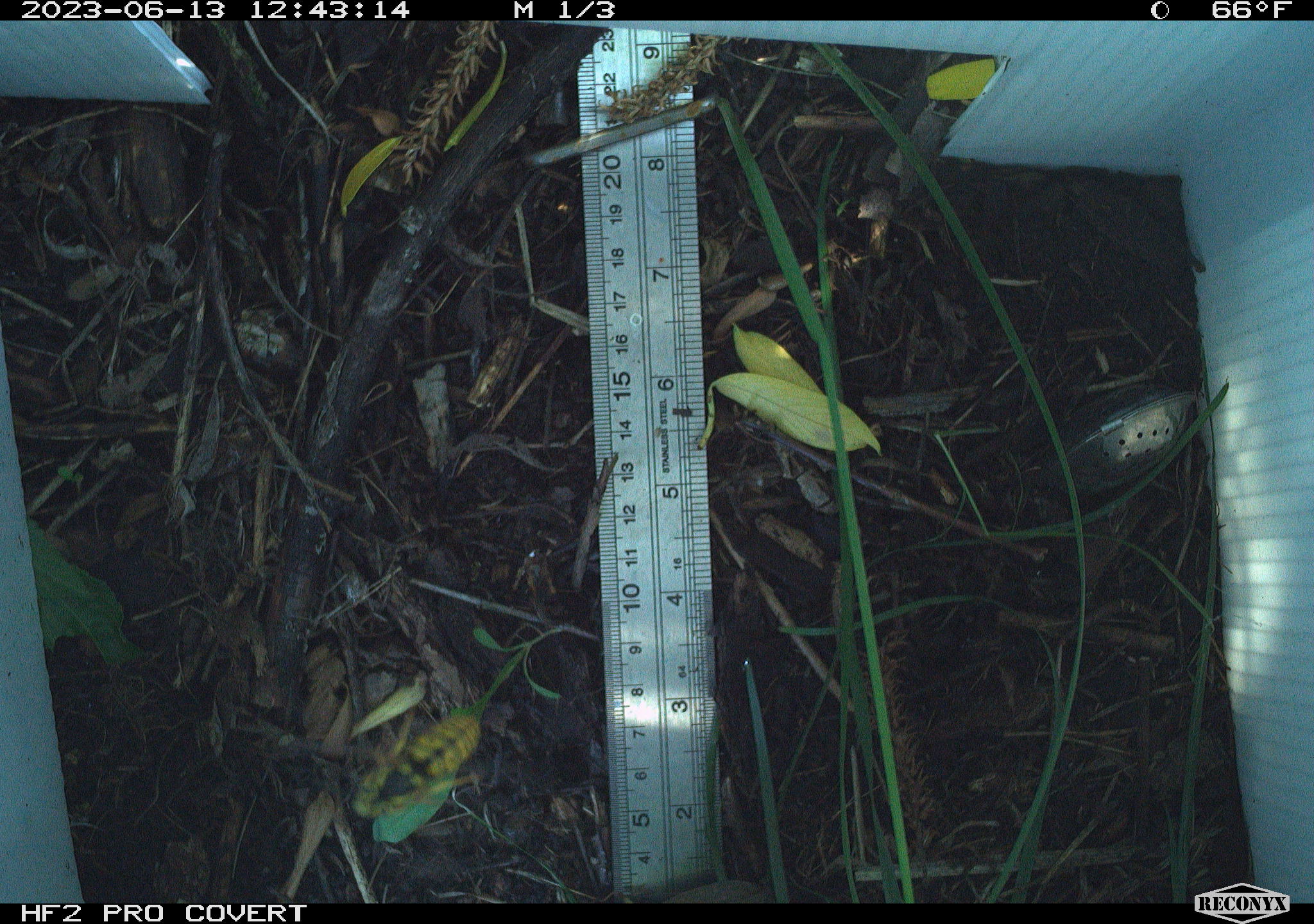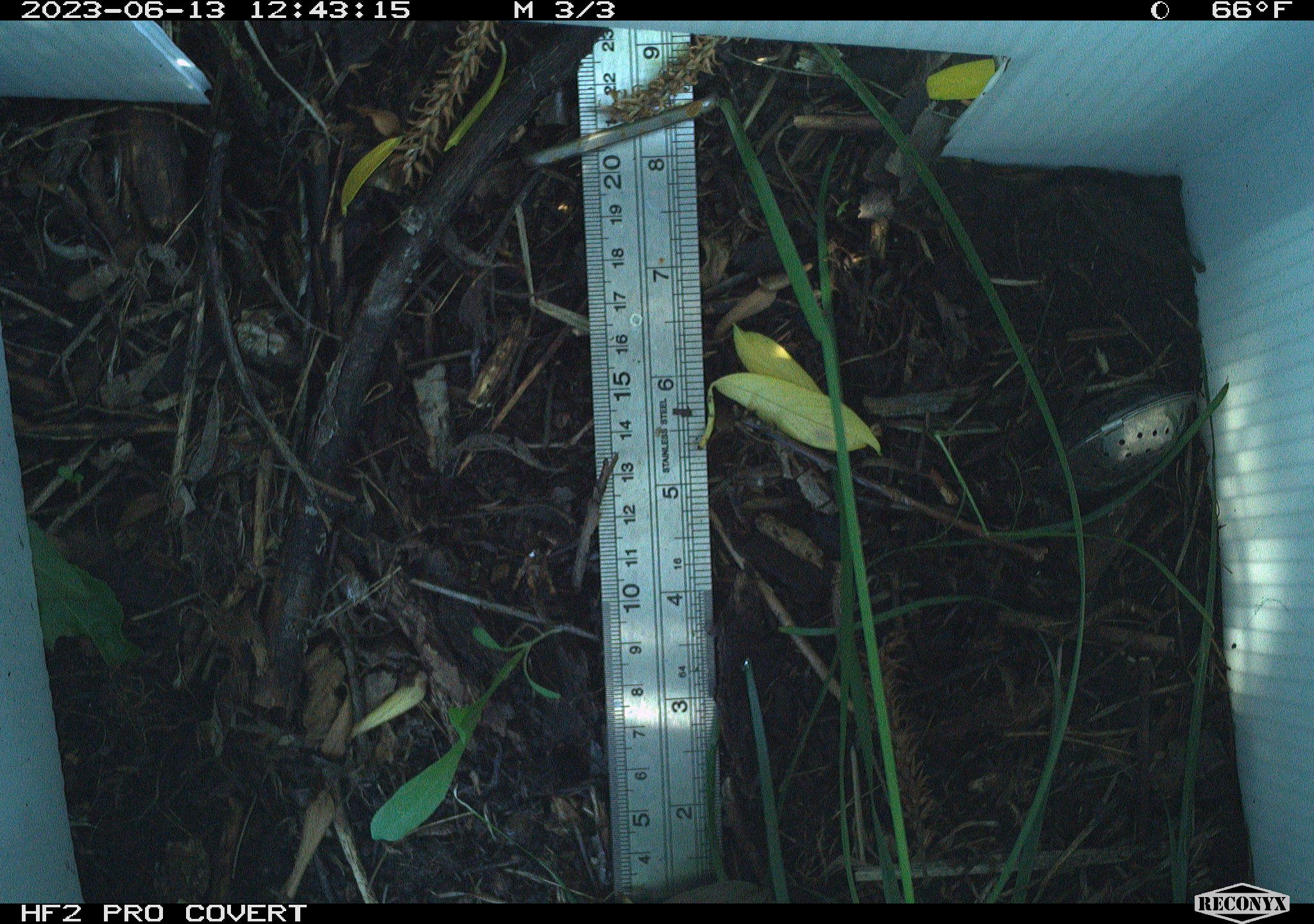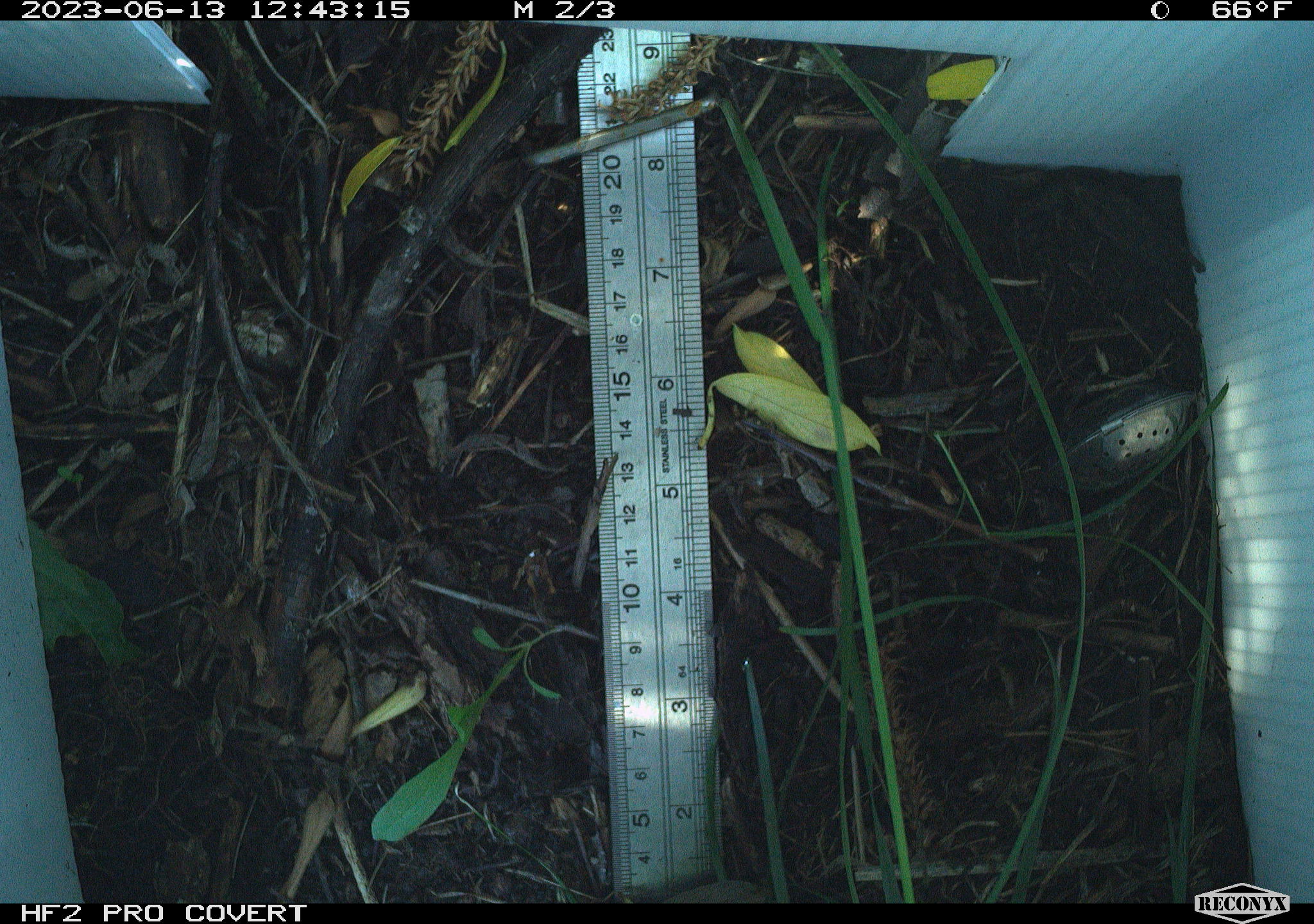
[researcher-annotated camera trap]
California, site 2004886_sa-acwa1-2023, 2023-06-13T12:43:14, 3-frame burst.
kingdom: Animalia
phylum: Chordata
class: Mammalia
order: Eulipotyphla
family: Soricidae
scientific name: Soricidae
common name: shrews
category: soricidae family